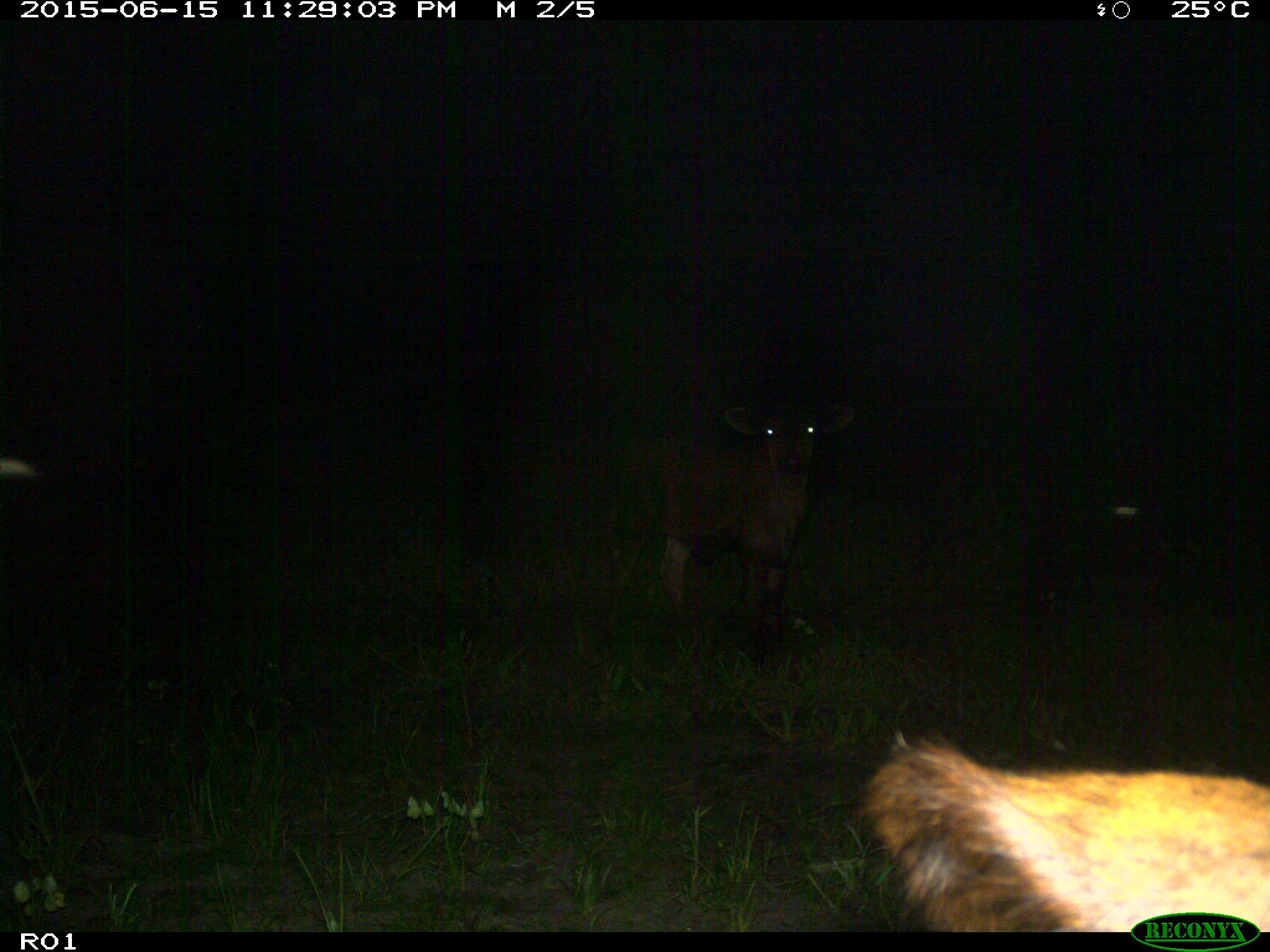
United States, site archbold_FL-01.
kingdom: Animalia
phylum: Chordata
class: Mammalia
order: Artiodactyla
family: Bovidae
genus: Bos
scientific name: Bos taurus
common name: domestic cow